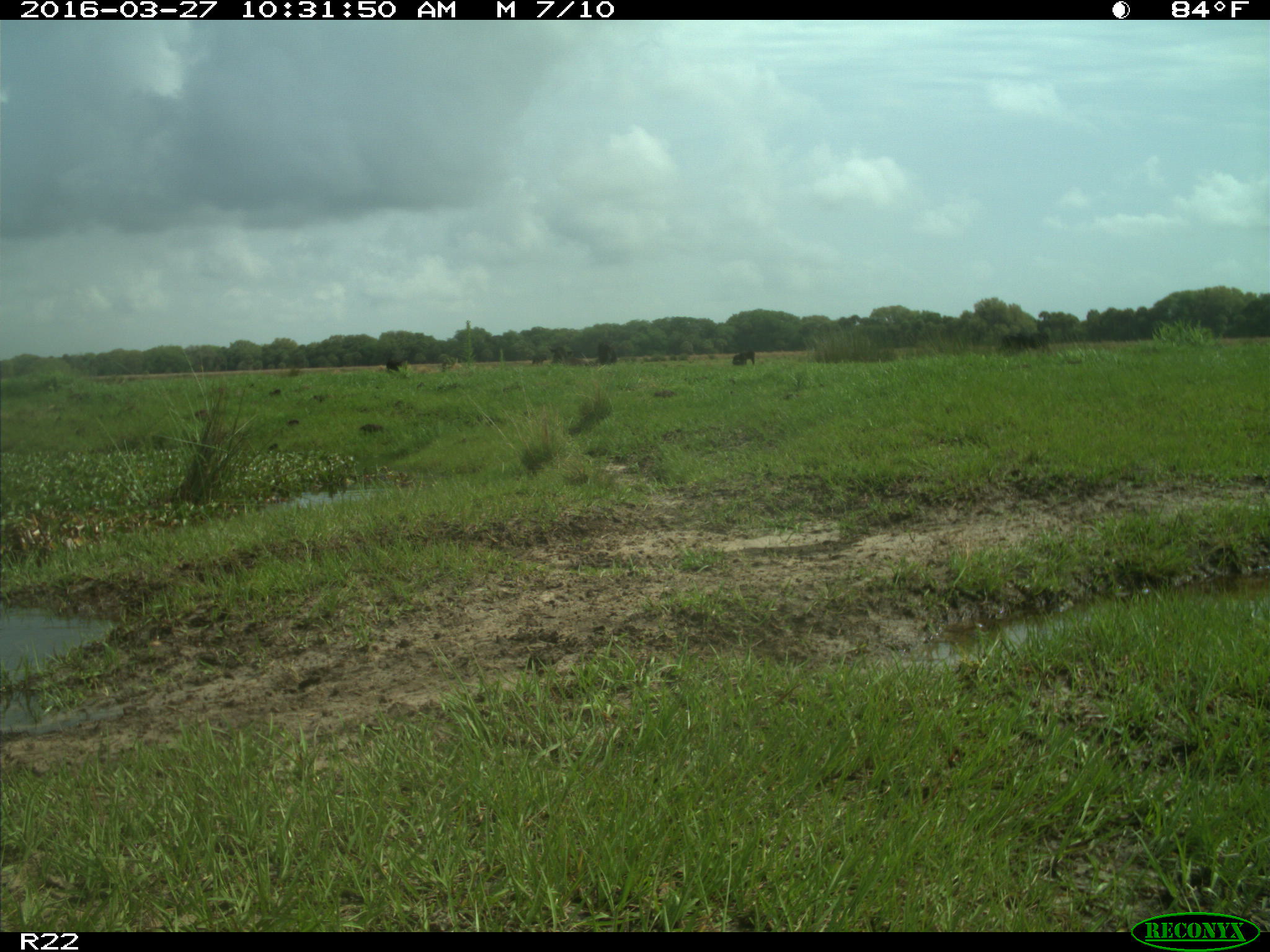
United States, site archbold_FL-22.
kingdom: Animalia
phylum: Chordata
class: Mammalia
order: Artiodactyla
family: Bovidae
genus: Bos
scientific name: Bos taurus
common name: domestic cow